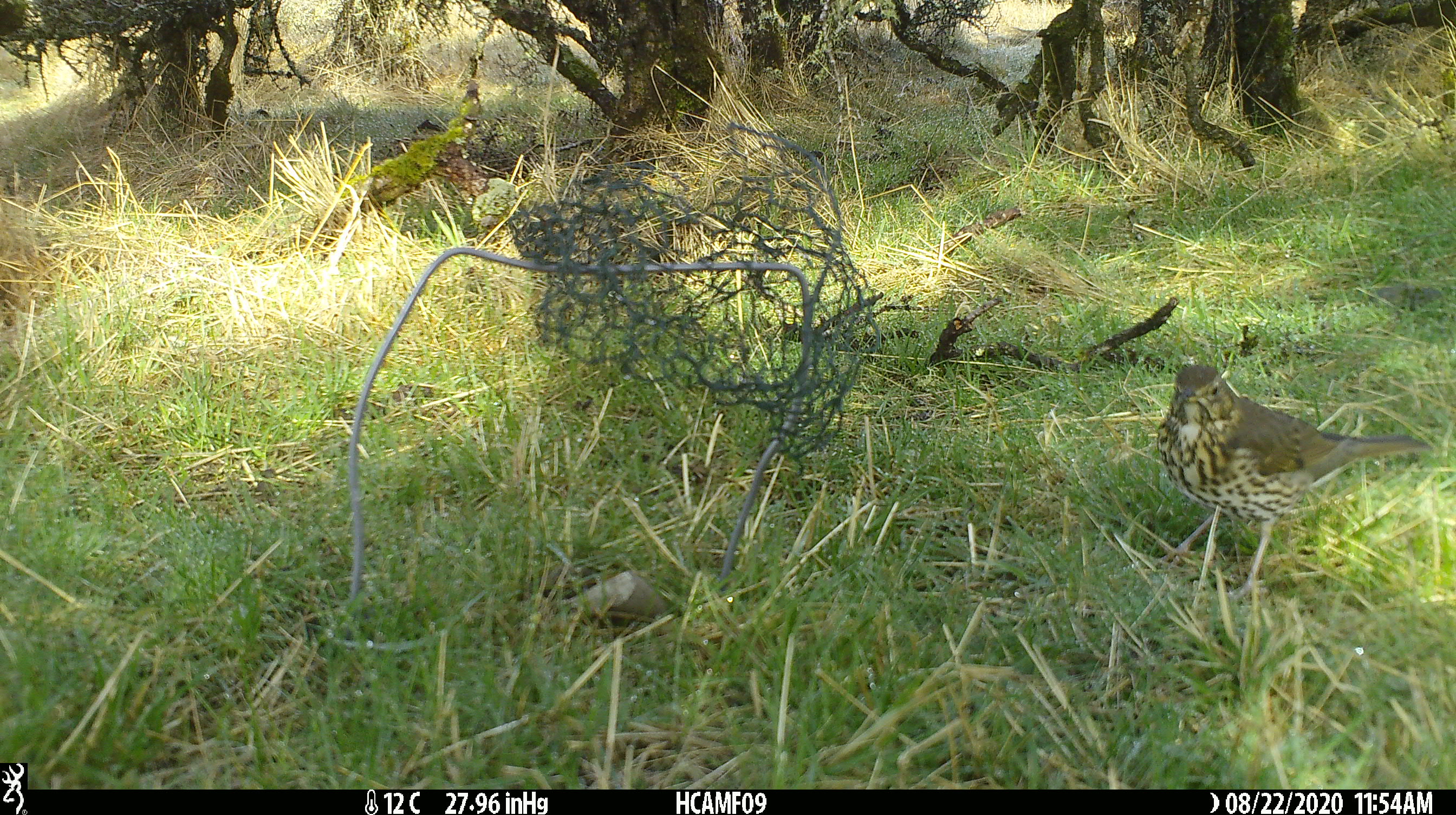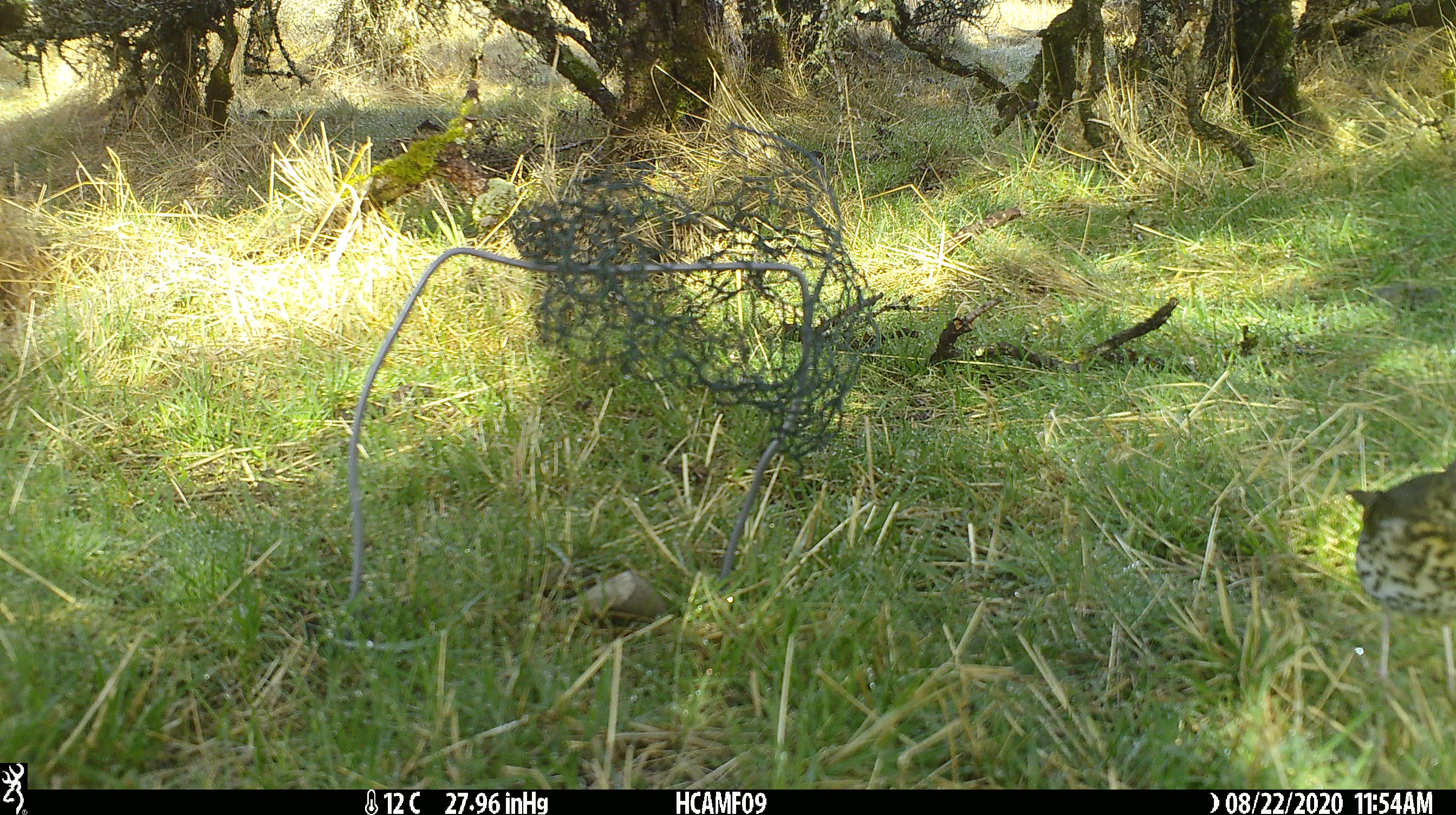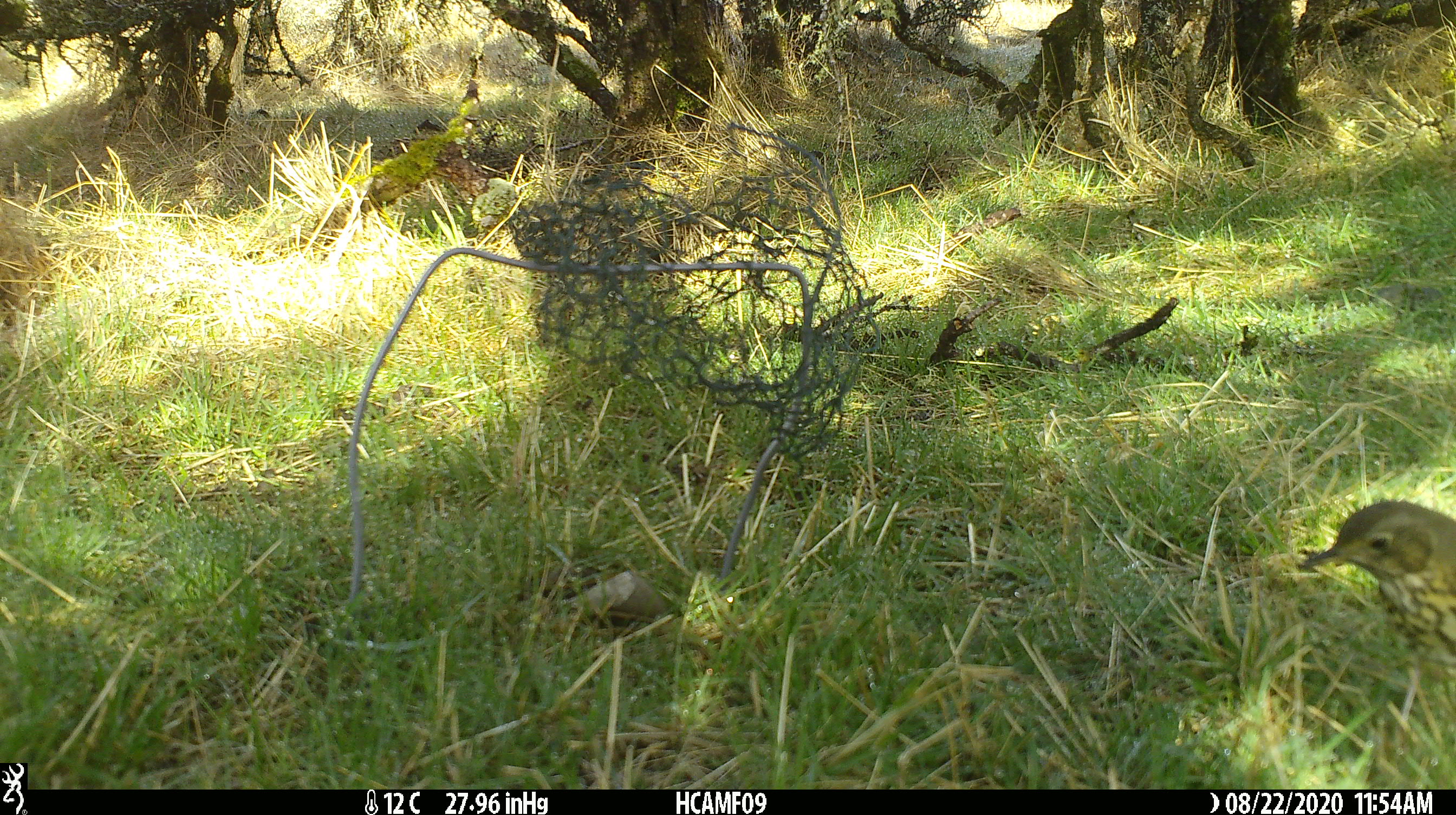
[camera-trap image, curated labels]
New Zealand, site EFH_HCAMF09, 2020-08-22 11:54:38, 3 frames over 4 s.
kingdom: Animalia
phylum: Chordata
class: Aves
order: Passeriformes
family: Turdidae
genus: Turdus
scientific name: Turdus philomelos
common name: song thrush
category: thrush